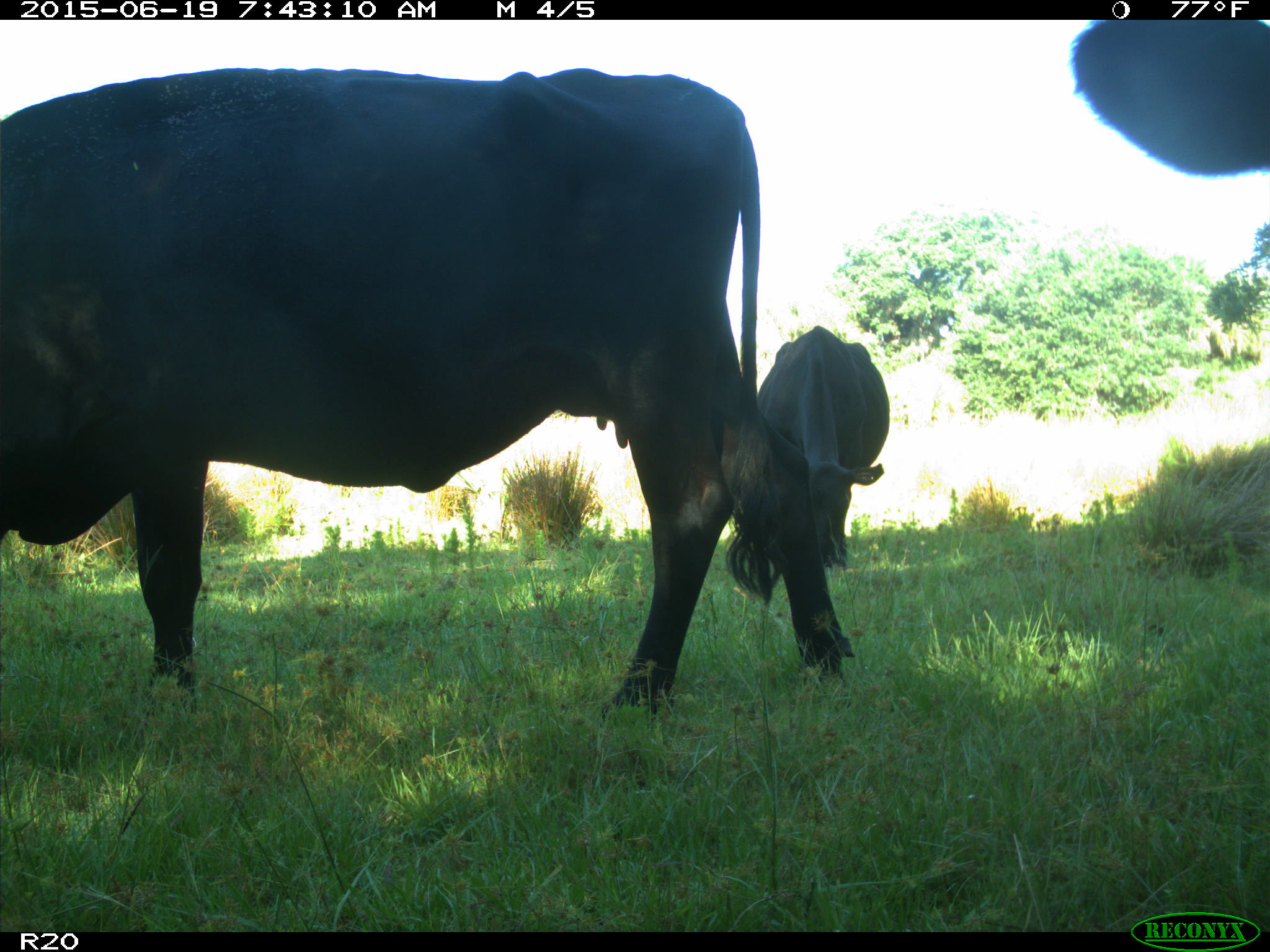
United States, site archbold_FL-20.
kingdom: Animalia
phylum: Chordata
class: Mammalia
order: Artiodactyla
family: Bovidae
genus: Bos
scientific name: Bos taurus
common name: domestic cow